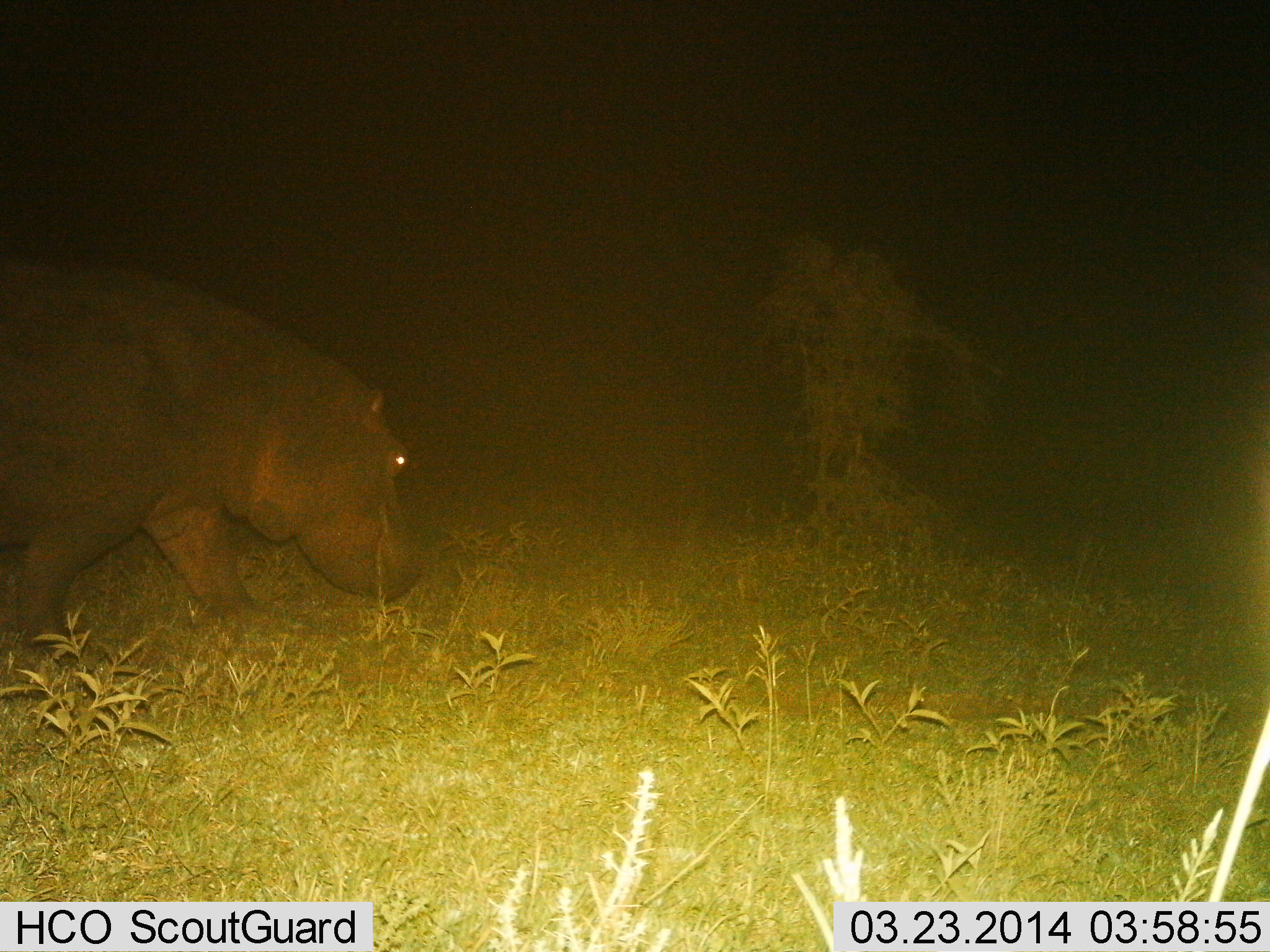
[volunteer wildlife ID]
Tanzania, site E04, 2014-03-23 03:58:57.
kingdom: Animalia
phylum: Chordata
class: Mammalia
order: Artiodactyla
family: Hippopotamidae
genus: Hippopotamus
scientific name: Hippopotamus amphibius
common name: hippopotamus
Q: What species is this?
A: Hippopotamus (Hippopotamus amphibius).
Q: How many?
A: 1.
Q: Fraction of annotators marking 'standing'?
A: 10%.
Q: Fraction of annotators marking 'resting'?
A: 0%.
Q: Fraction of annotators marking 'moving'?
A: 80%.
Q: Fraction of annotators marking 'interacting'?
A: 0%.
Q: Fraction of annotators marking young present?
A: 0%.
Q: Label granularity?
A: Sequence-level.